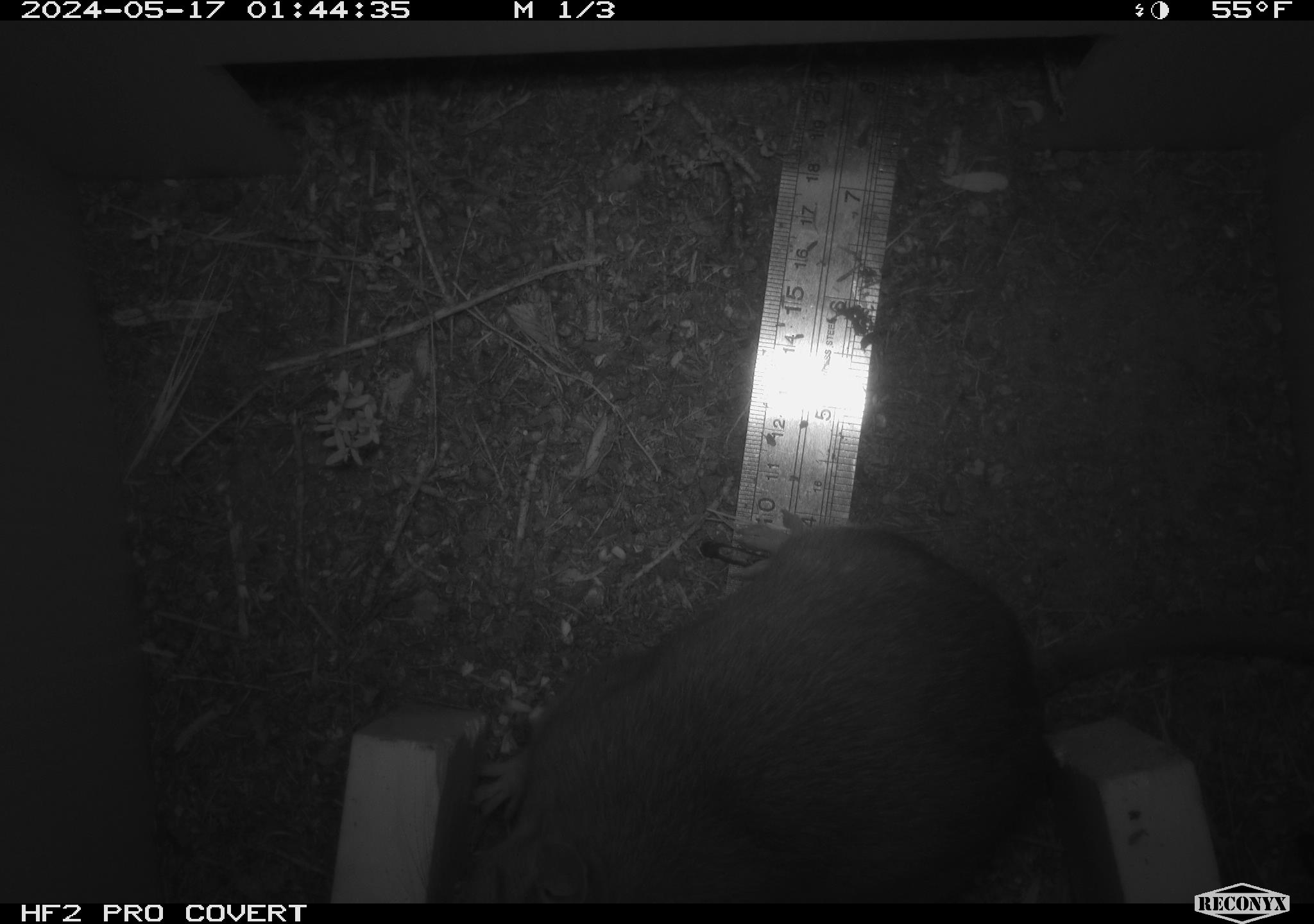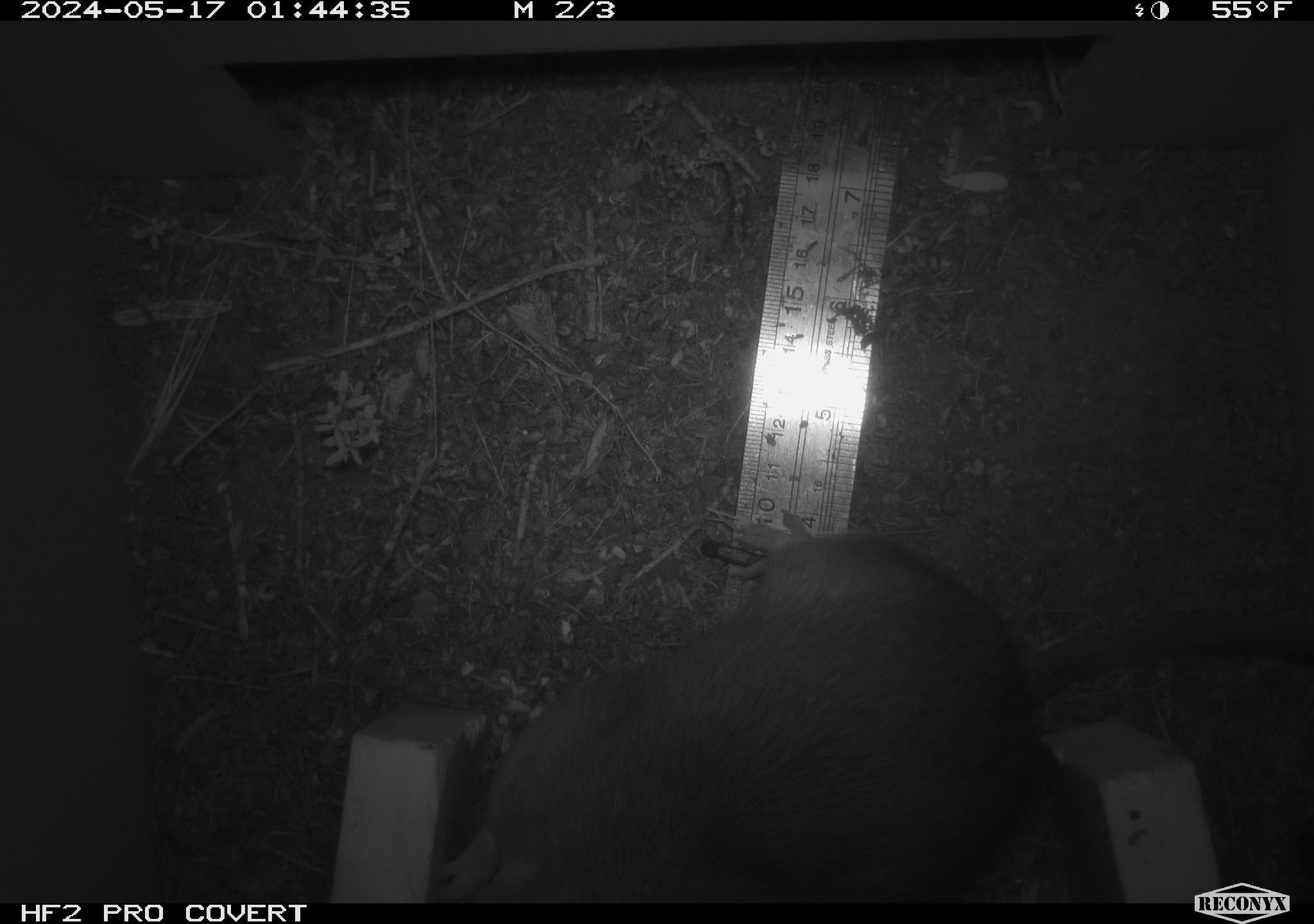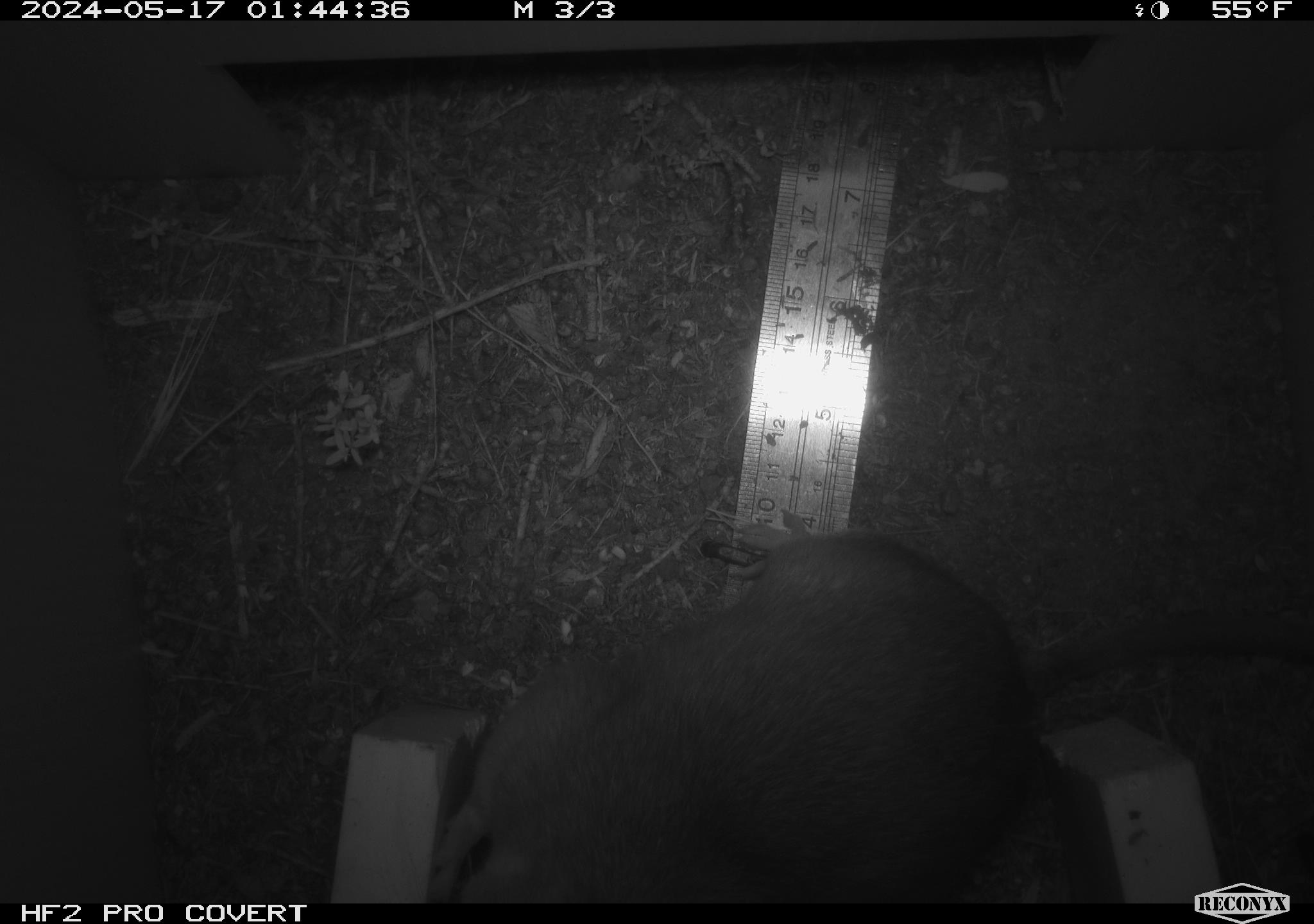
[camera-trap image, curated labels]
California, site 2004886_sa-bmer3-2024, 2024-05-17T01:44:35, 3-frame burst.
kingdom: Animalia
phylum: Chordata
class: Mammalia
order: Rodentia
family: Muridae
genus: Rattus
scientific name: Rattus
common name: rat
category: rattus species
Rattus species (rat) (Rattus).